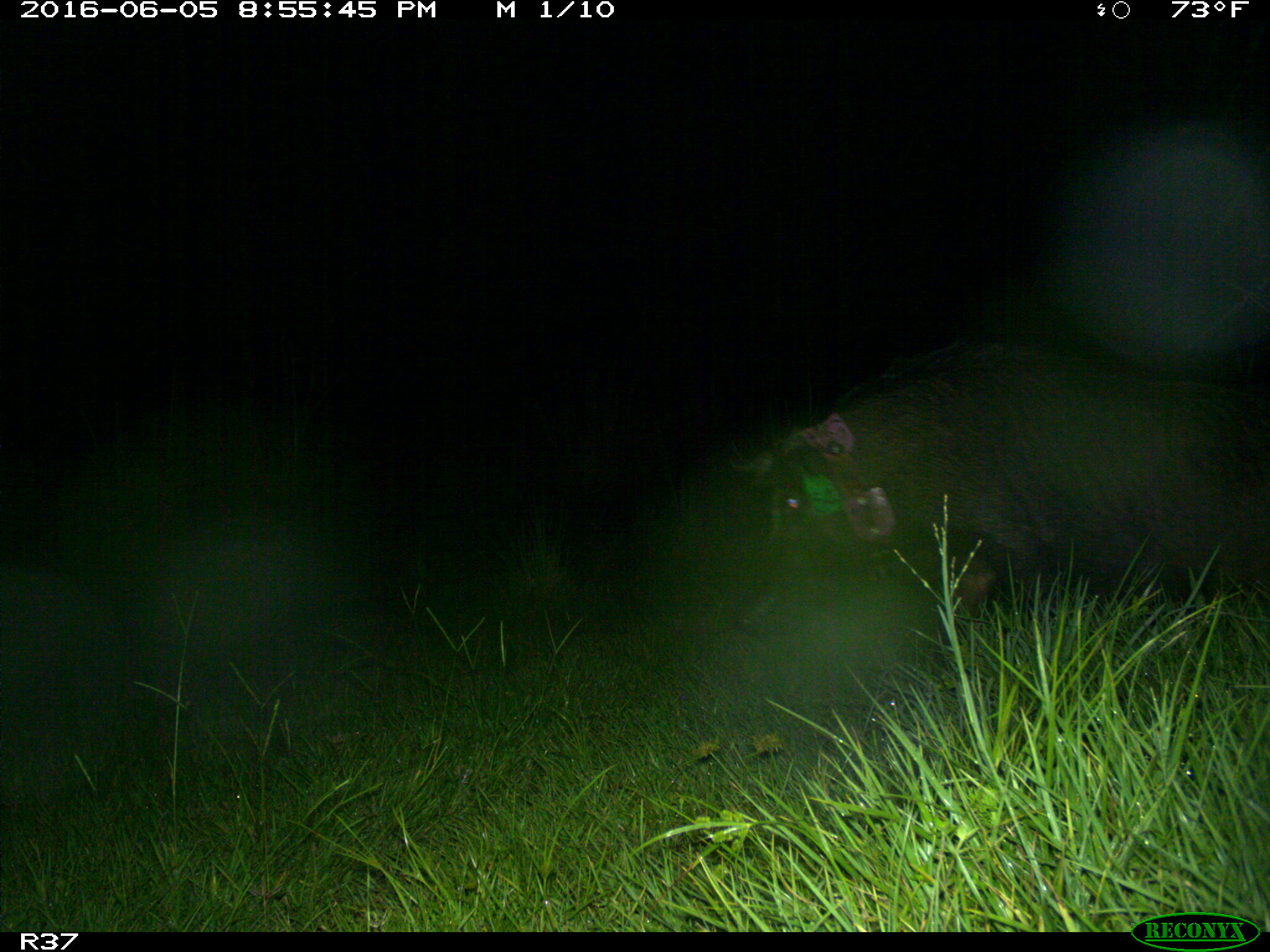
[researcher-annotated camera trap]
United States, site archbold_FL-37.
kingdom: Animalia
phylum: Chordata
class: Mammalia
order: Artiodactyla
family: Suidae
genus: Sus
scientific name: Sus scrofa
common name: wild boar